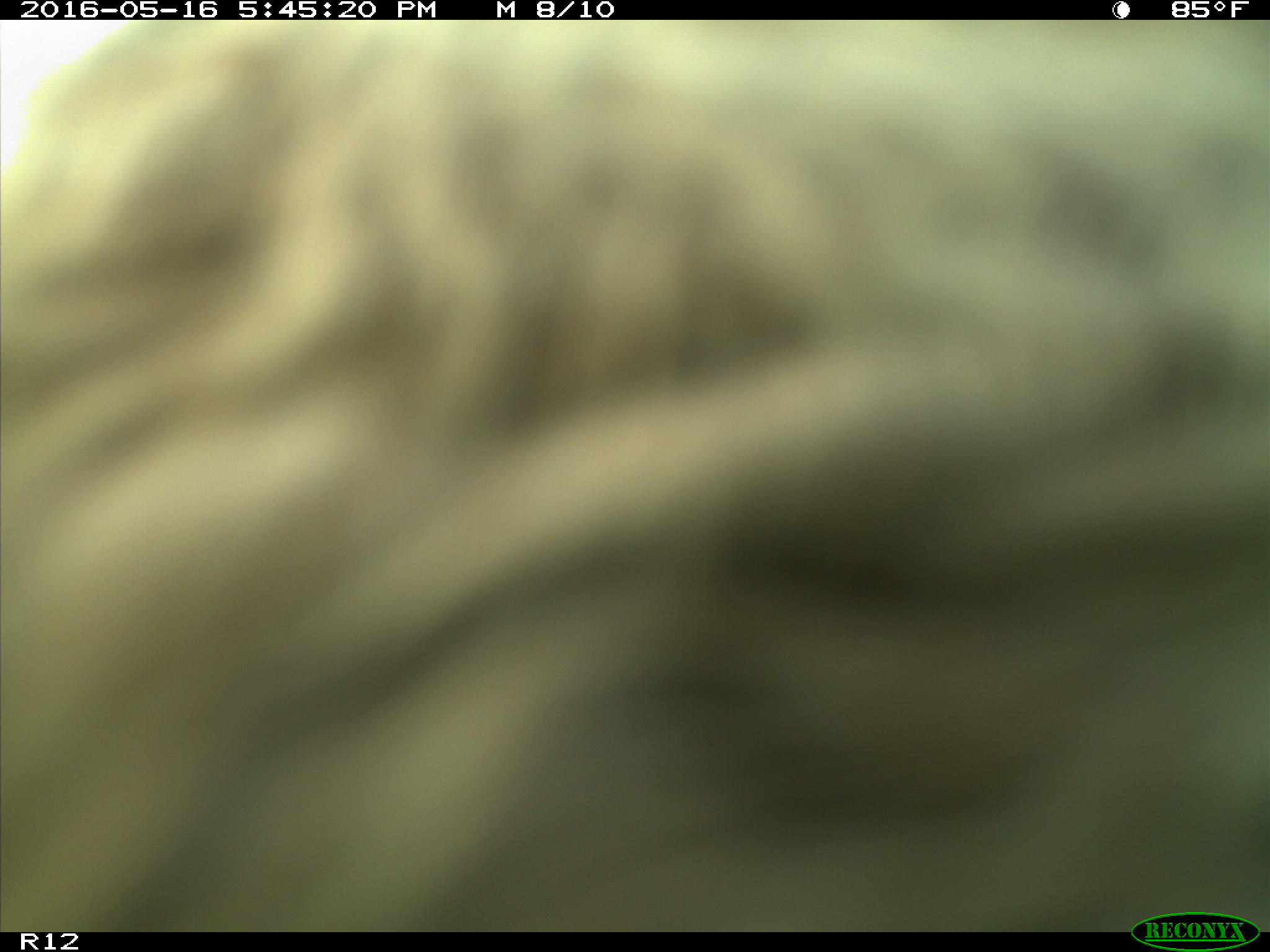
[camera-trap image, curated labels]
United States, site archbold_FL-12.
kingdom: Animalia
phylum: Chordata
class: Mammalia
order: Artiodactyla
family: Bovidae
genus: Bos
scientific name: Bos taurus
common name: domestic cow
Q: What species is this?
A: Bos taurus (domestic cow).